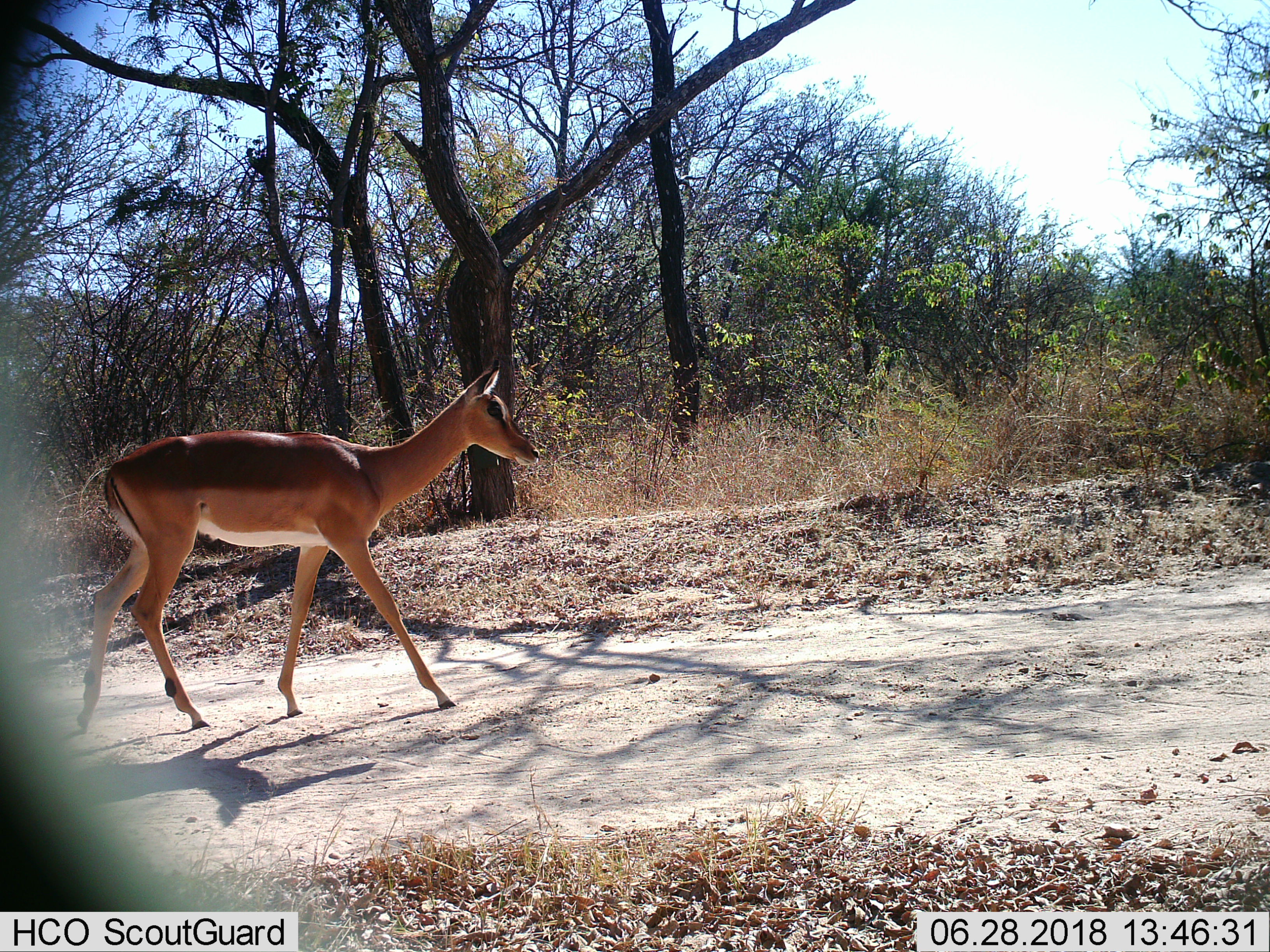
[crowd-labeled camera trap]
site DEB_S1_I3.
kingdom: Animalia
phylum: Chordata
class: Mammalia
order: Artiodactyla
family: Bovidae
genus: Aepyceros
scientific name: Aepyceros melampus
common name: impala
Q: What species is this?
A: Impala (Aepyceros melampus).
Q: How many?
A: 1.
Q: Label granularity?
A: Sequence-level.